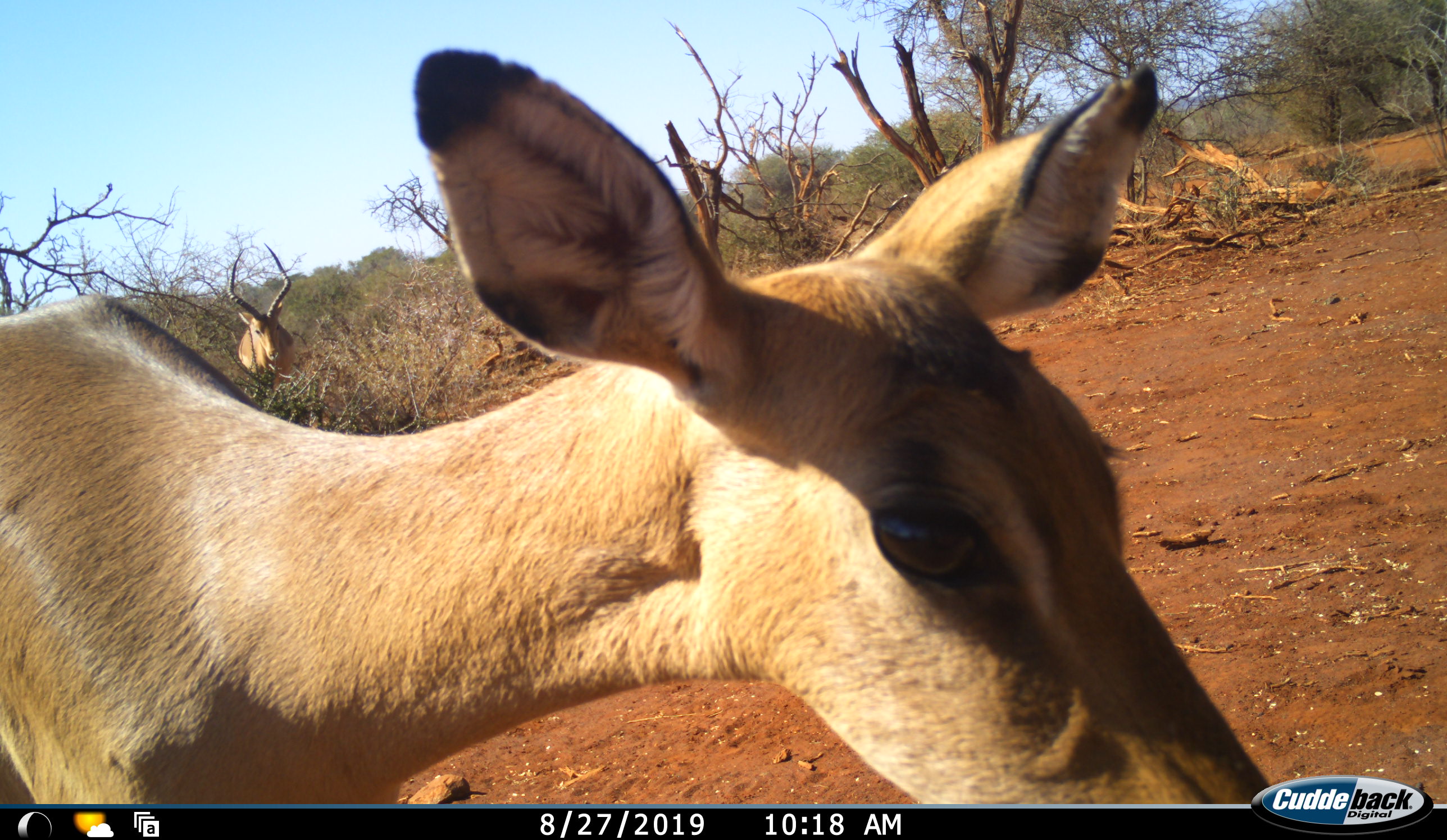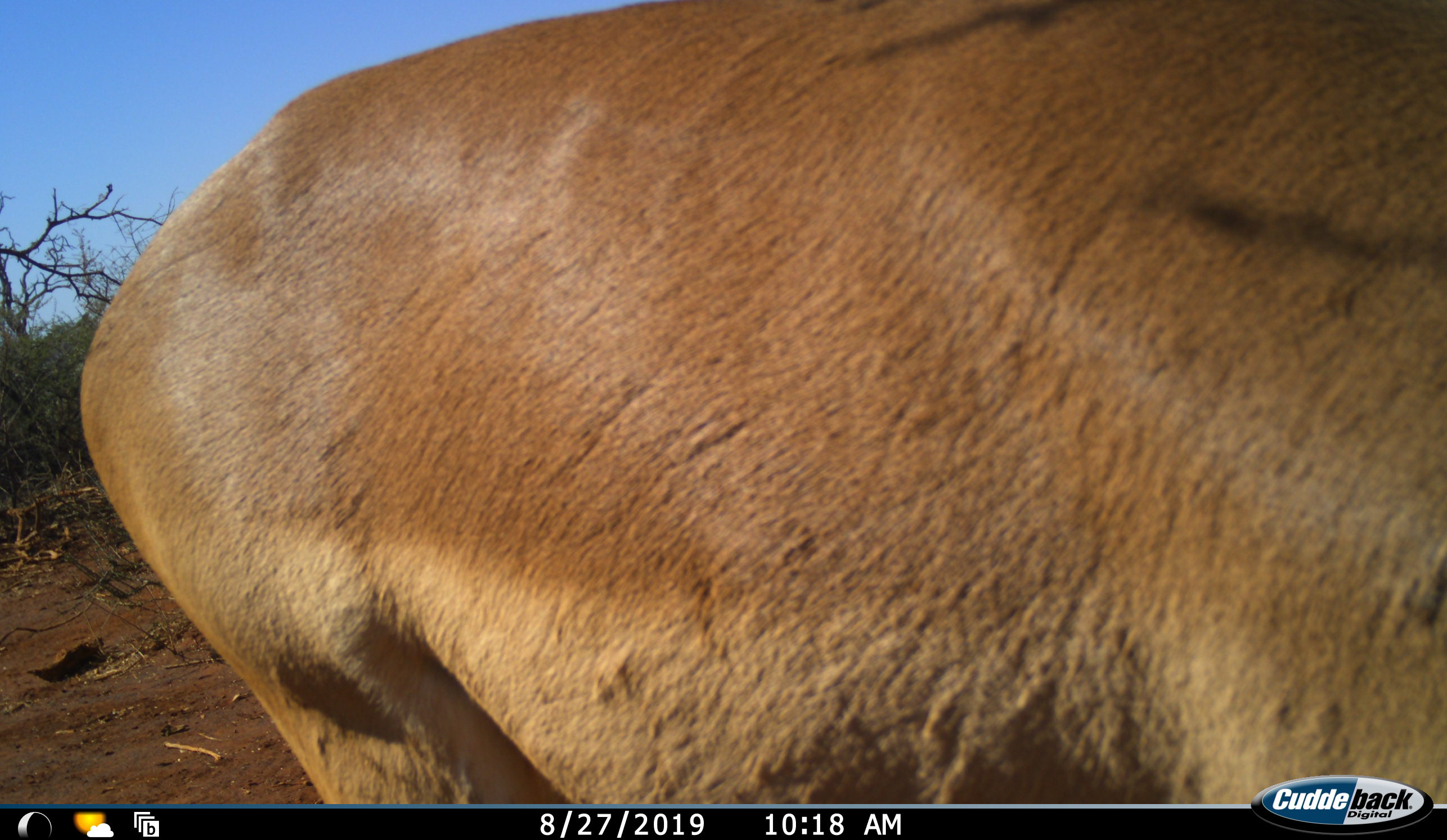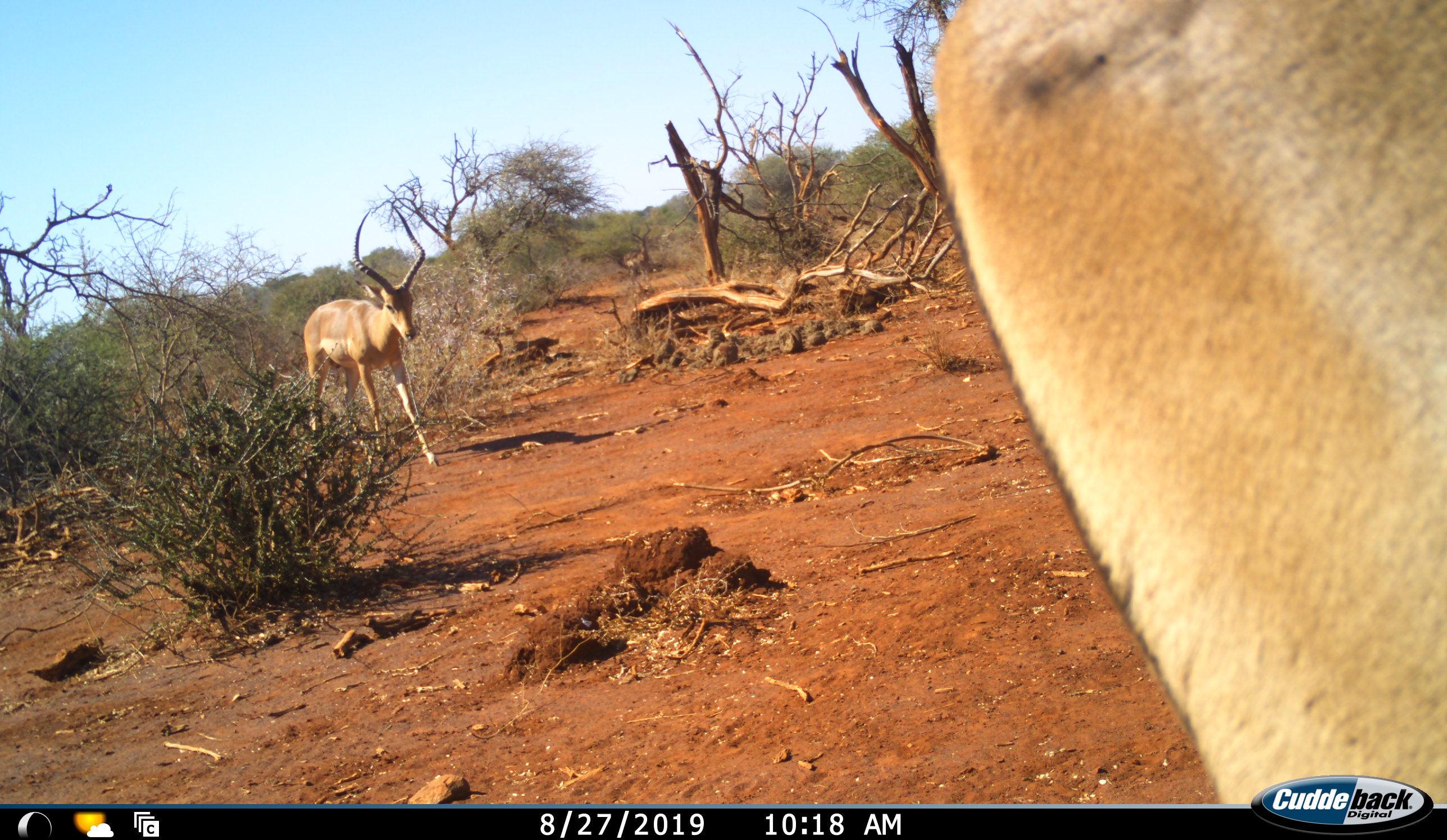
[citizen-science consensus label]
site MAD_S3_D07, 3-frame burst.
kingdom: Animalia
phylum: Chordata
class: Mammalia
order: Artiodactyla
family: Bovidae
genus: Aepyceros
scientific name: Aepyceros melampus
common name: impala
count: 2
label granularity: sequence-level